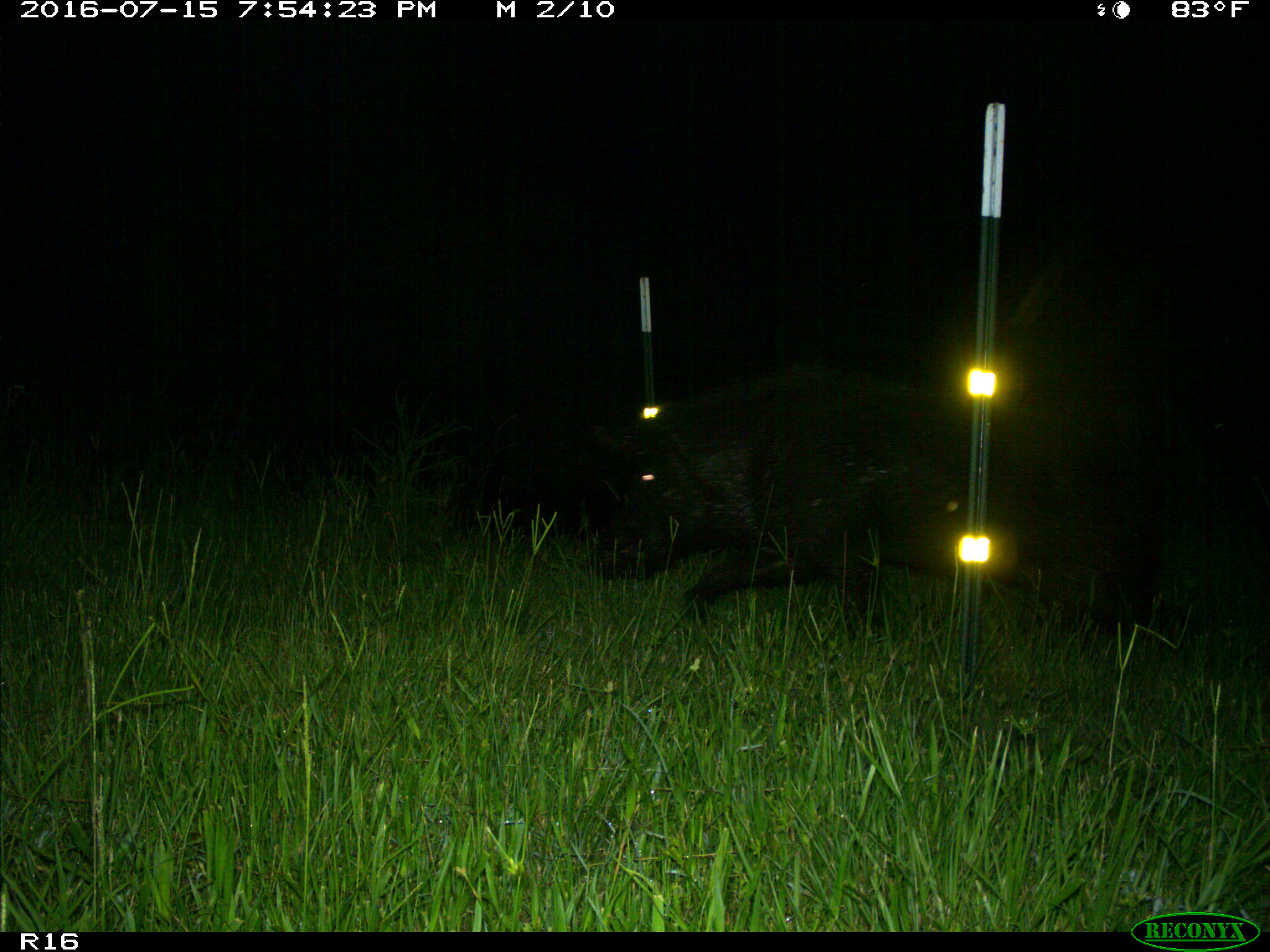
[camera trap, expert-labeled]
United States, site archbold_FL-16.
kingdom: Animalia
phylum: Chordata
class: Mammalia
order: Artiodactyla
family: Suidae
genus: Sus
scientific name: Sus scrofa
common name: wild boar